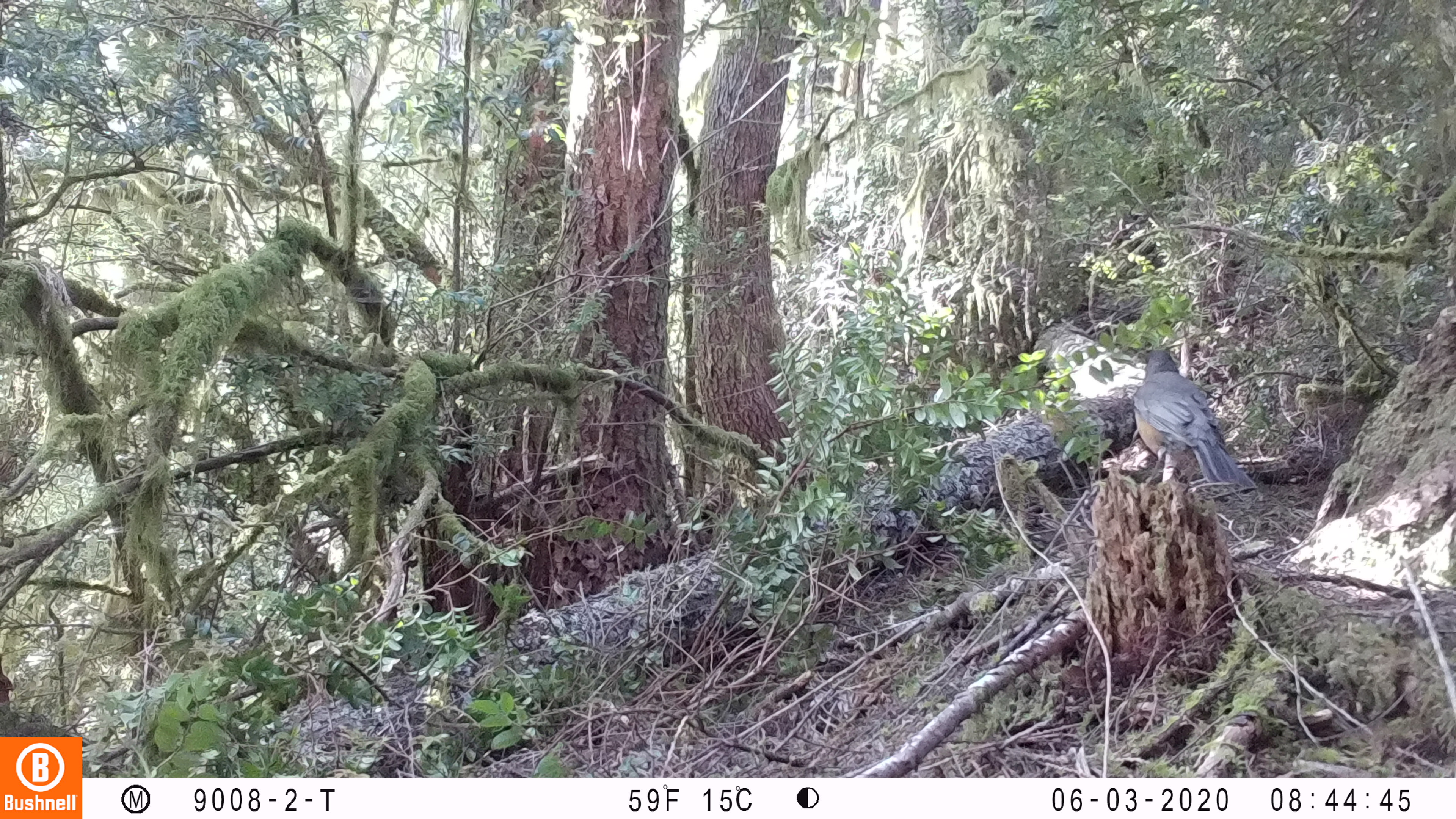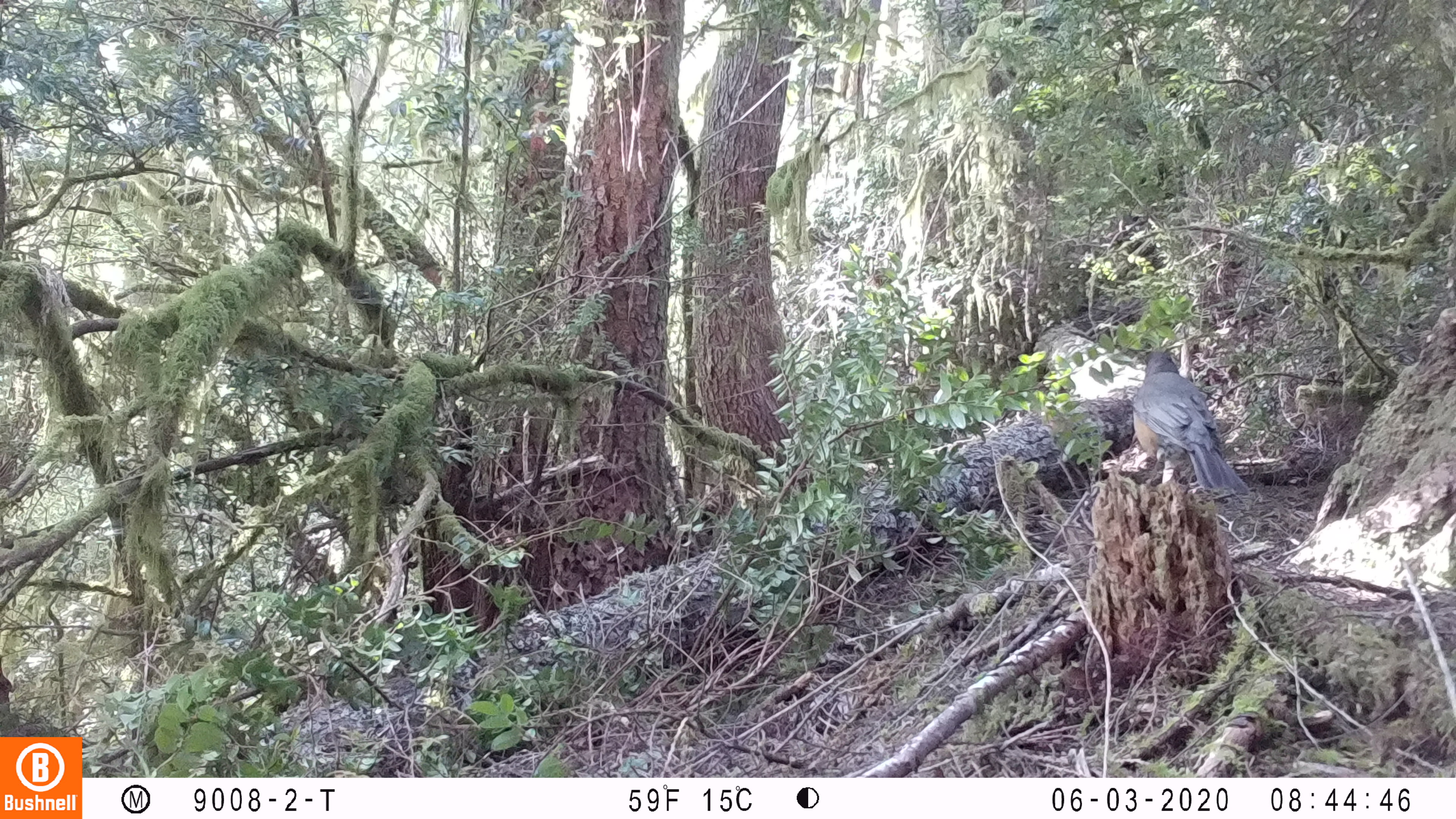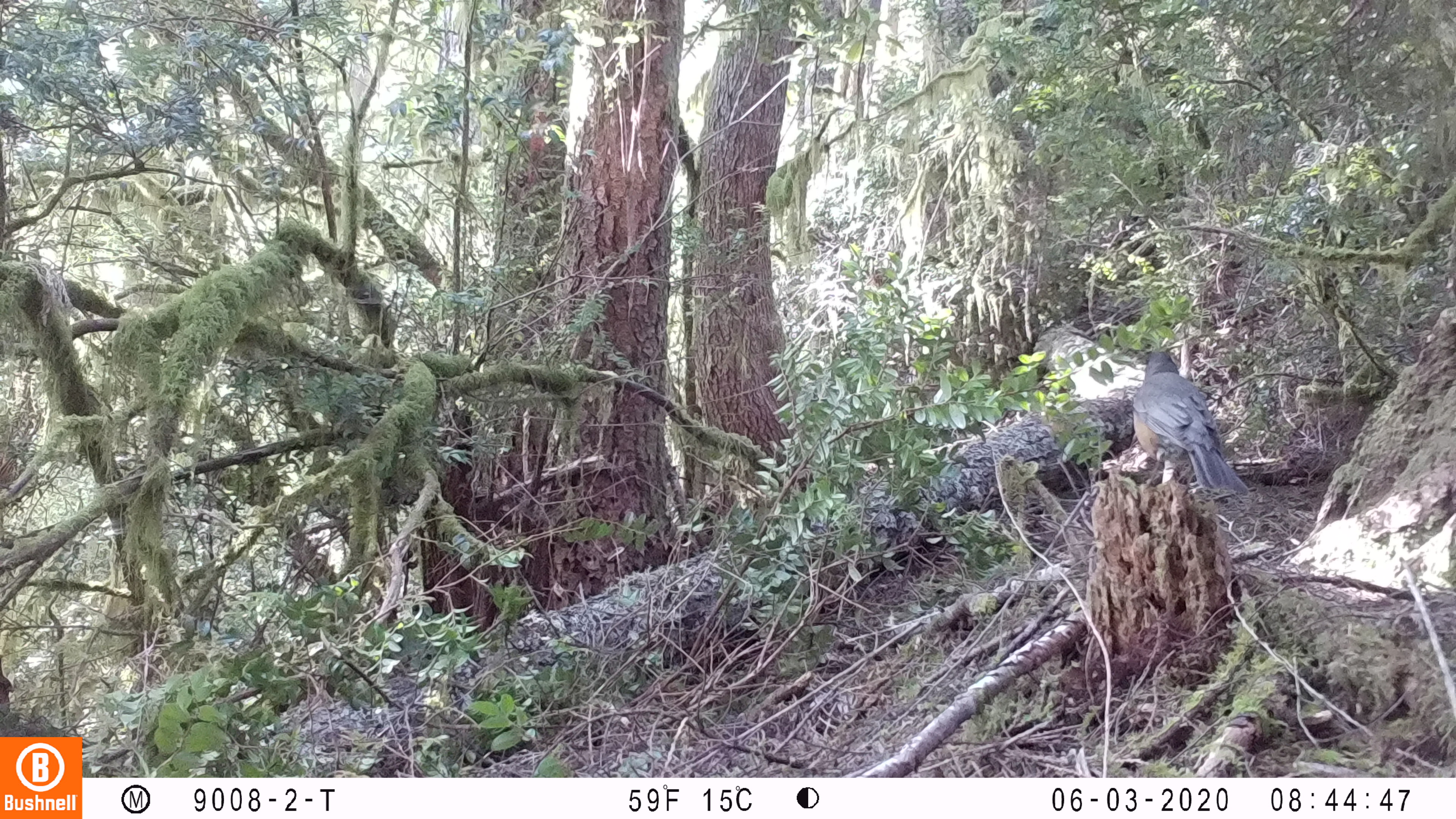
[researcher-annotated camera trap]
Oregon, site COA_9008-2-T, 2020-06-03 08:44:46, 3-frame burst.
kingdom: Animalia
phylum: Chordata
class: Aves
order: Passeriformes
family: Turdidae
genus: Turdus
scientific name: Turdus migratorius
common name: american robin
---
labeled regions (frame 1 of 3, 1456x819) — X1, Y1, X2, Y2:
american robin: 1121, 337, 1262, 496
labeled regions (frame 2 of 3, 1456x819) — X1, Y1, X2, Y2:
american robin: 1127, 342, 1261, 503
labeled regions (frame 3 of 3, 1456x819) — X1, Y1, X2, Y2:
american robin: 1130, 337, 1259, 505